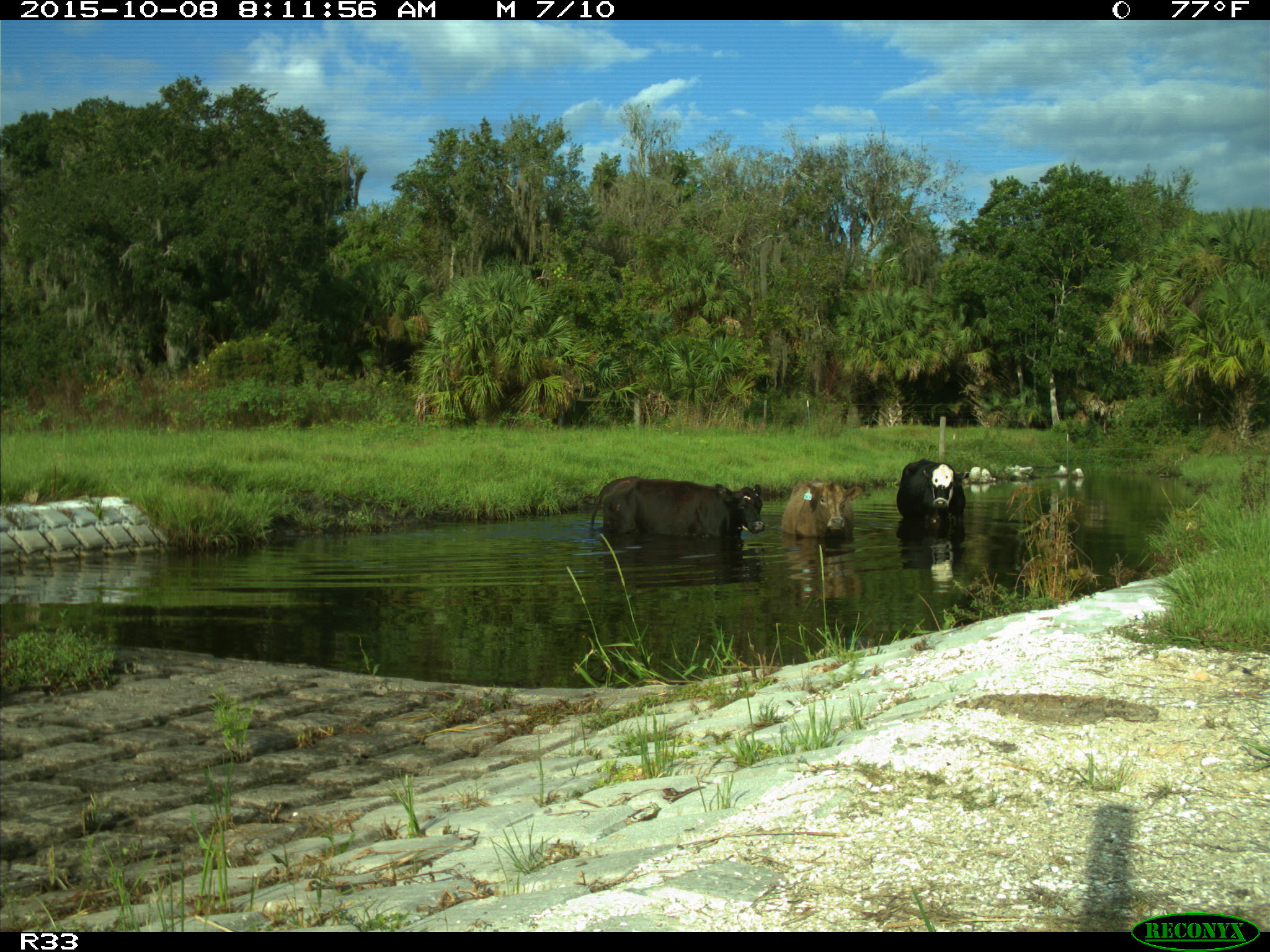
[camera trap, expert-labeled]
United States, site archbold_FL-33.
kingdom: Animalia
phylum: Chordata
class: Mammalia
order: Artiodactyla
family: Bovidae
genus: Bos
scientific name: Bos taurus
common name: domestic cow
Bos taurus (domestic cow).